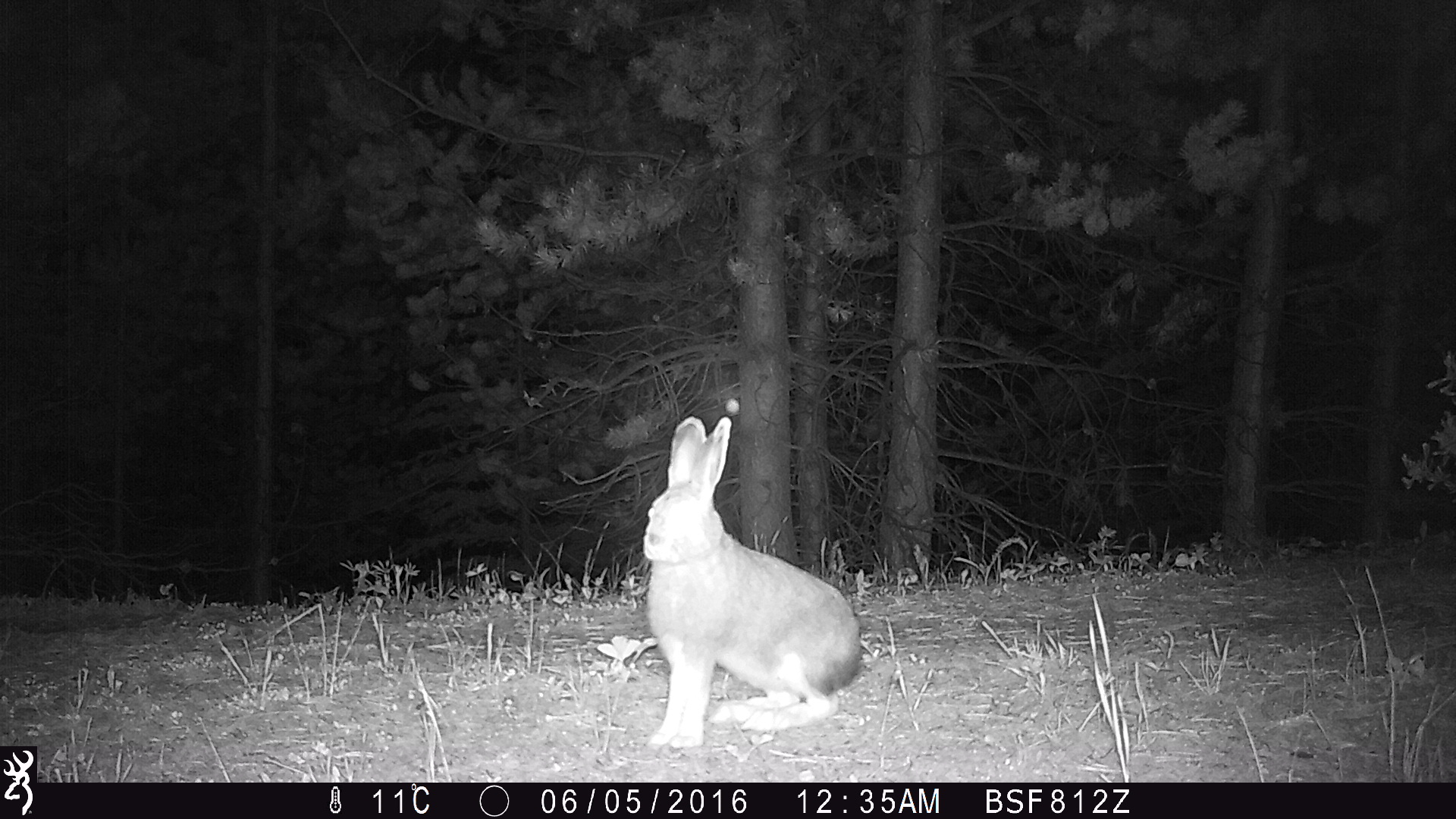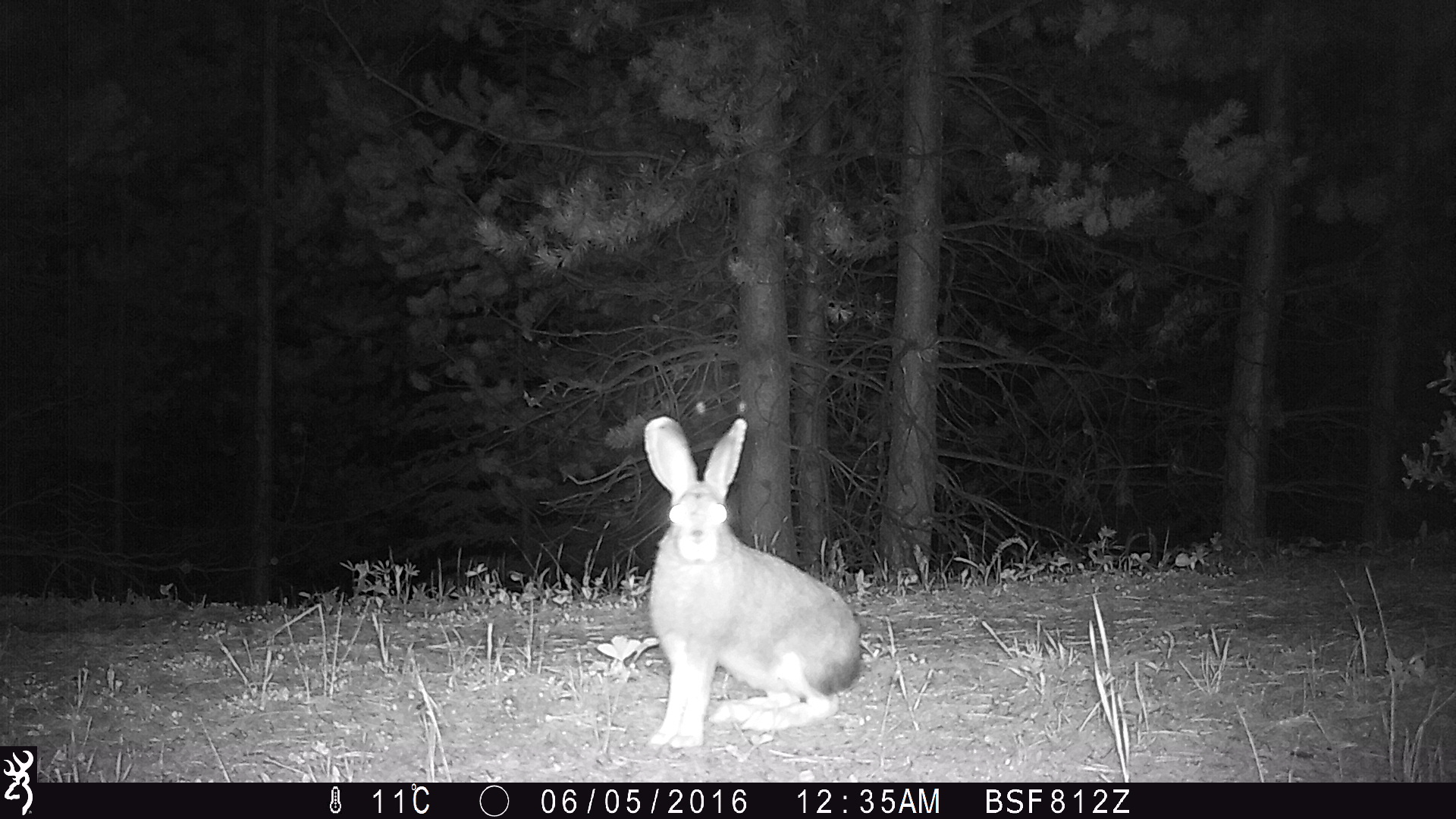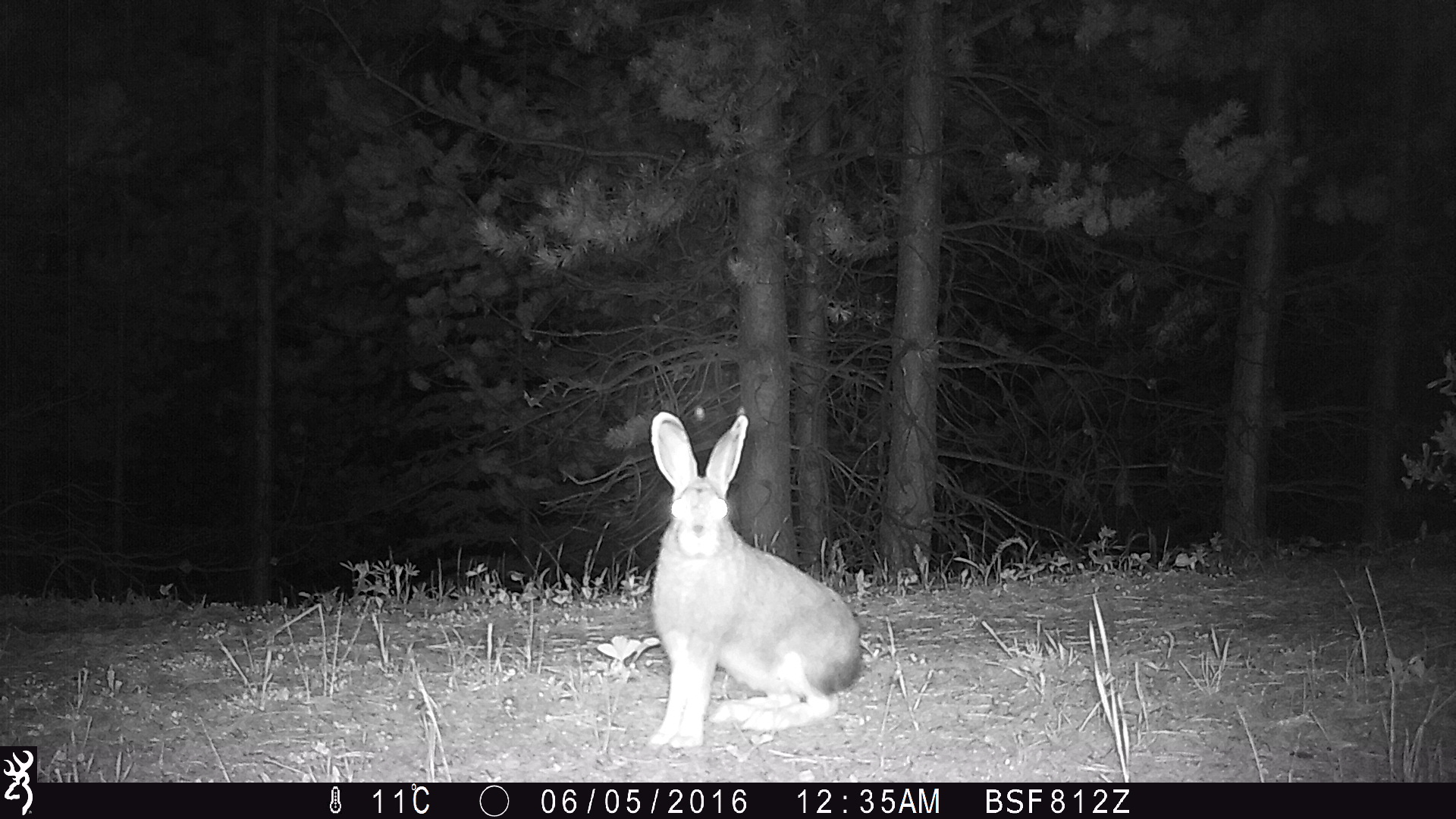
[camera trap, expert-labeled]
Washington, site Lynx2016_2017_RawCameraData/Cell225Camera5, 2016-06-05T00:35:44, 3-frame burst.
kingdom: Animalia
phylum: Chordata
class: Mammalia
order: Lagomorpha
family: Leporidae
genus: Lepus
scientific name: Lepus americanus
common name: snowshoe hare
Lepus americanus (snowshoe hare). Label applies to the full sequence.